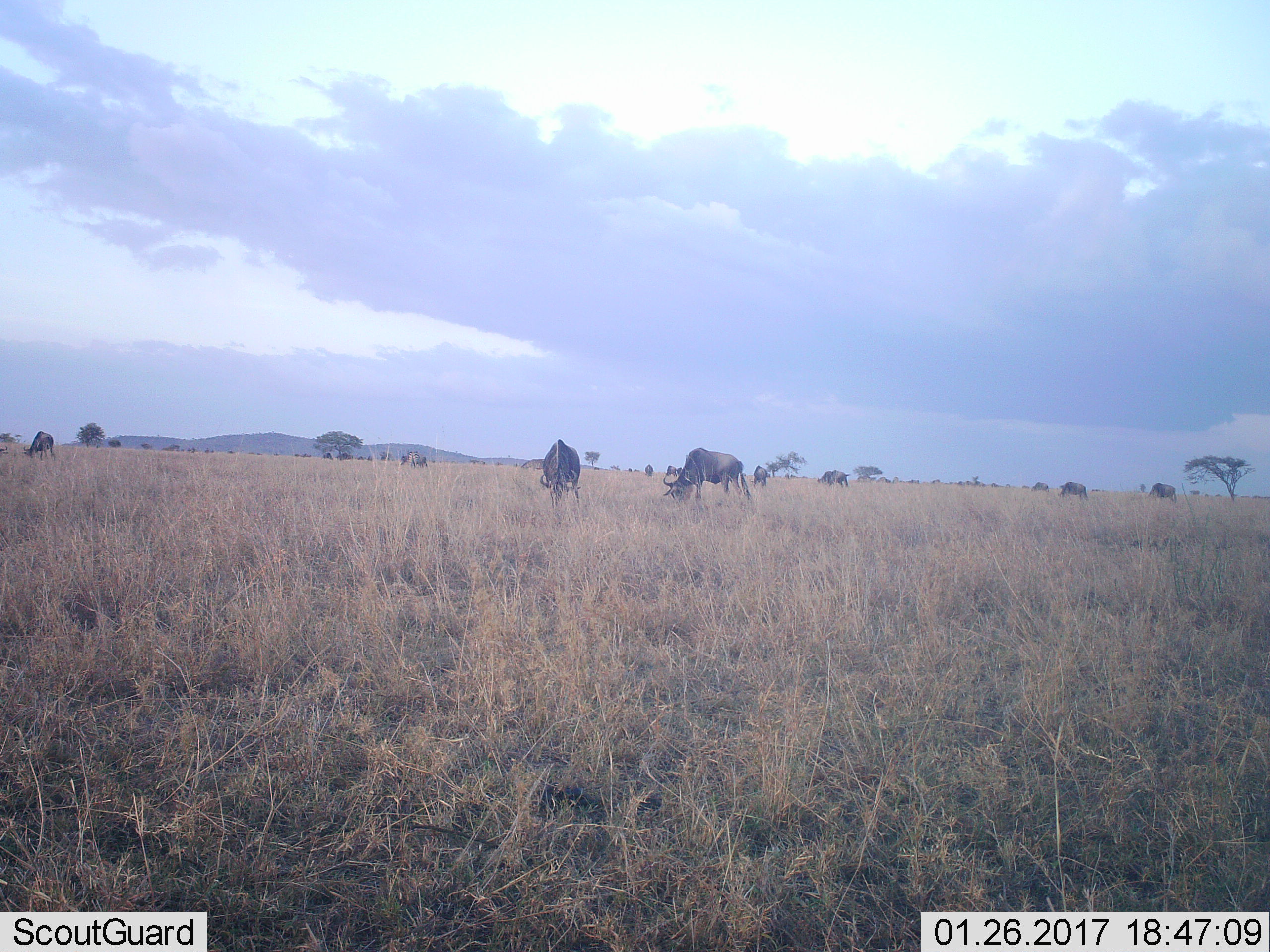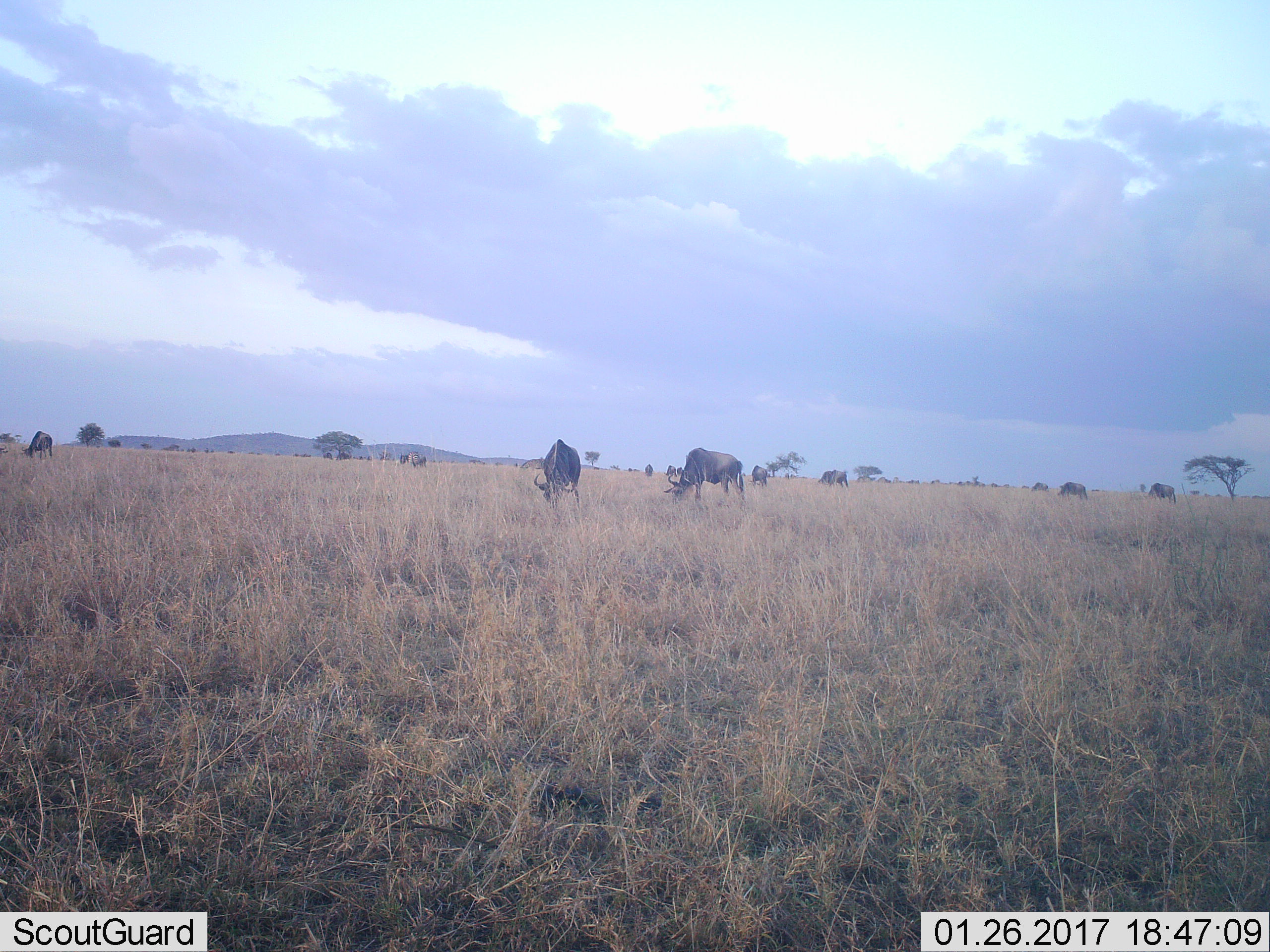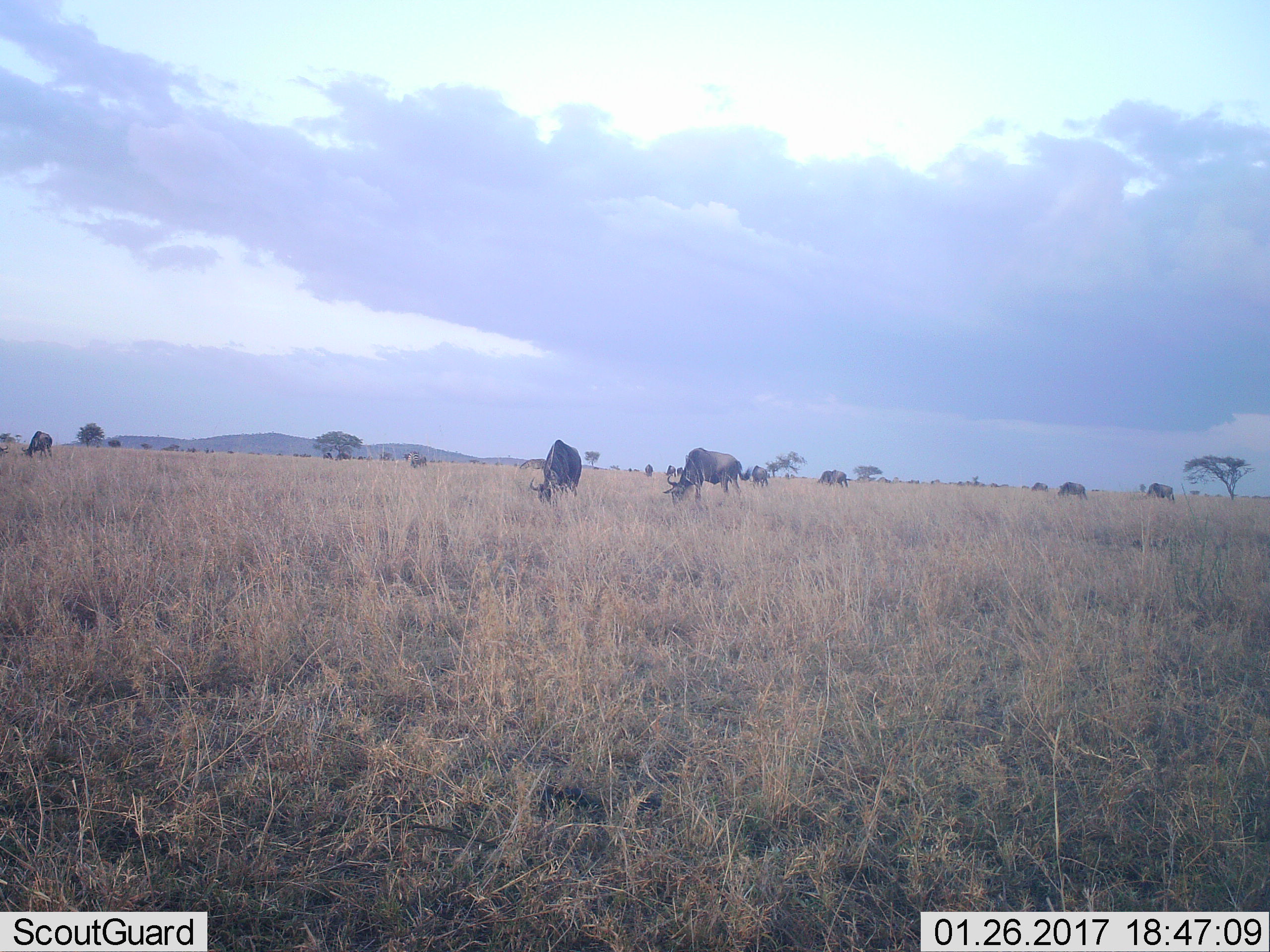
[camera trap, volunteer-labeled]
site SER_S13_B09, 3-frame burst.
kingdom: Animalia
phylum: Chordata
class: Mammalia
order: Artiodactyla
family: Bovidae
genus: Connochaetes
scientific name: Connochaetes taurinus taurinus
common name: blue wildebeest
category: wildebeestblue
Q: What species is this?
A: Wildebeestblue (blue wildebeest) (Connochaetes taurinus taurinus).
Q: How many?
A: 11-50.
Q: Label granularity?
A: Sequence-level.